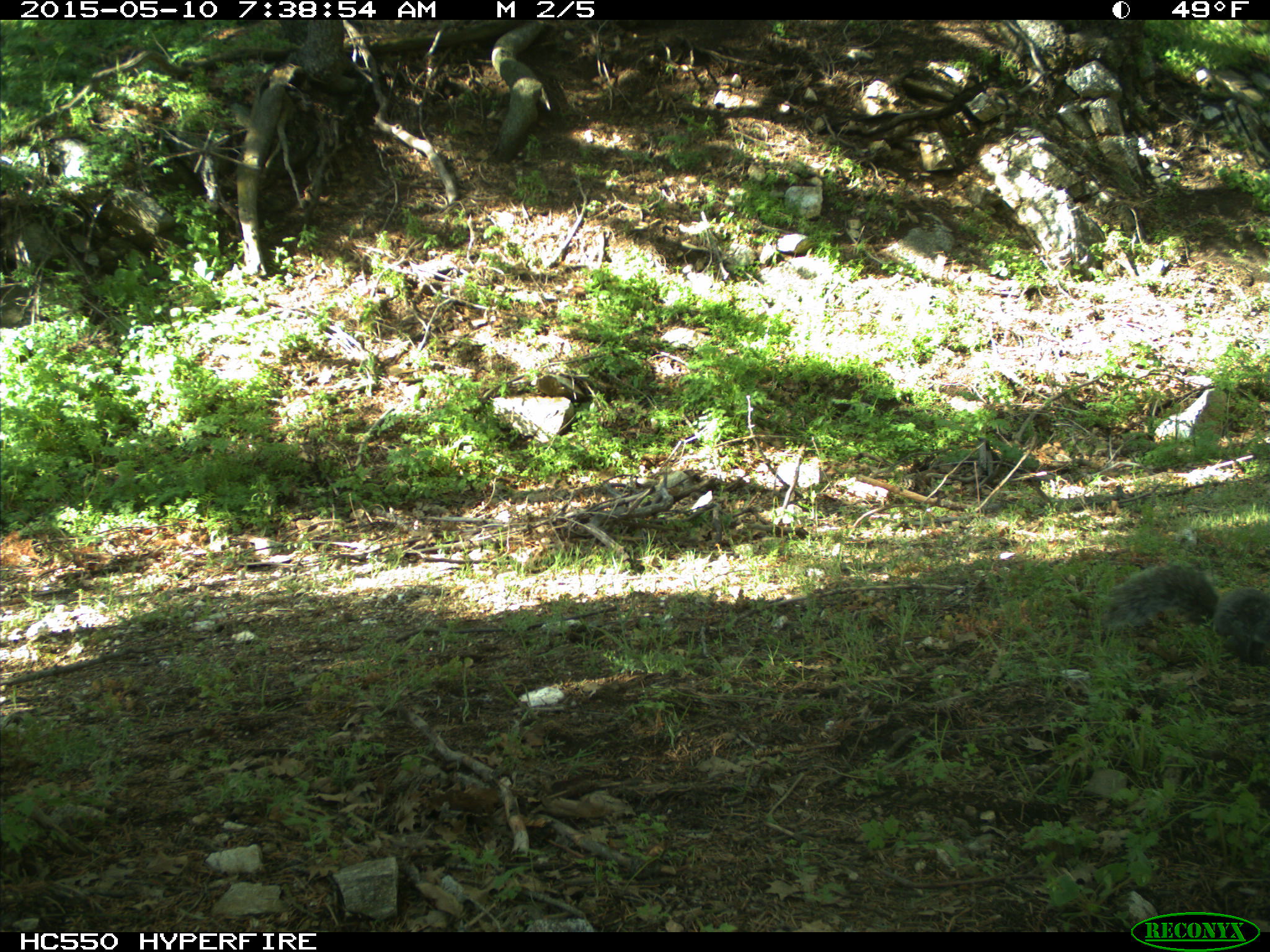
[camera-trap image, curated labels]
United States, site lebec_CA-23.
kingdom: Animalia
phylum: Chordata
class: Mammalia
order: Rodentia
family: Sciuridae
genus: Sciurus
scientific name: Sciurus carolinensis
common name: eastern gray squirrel